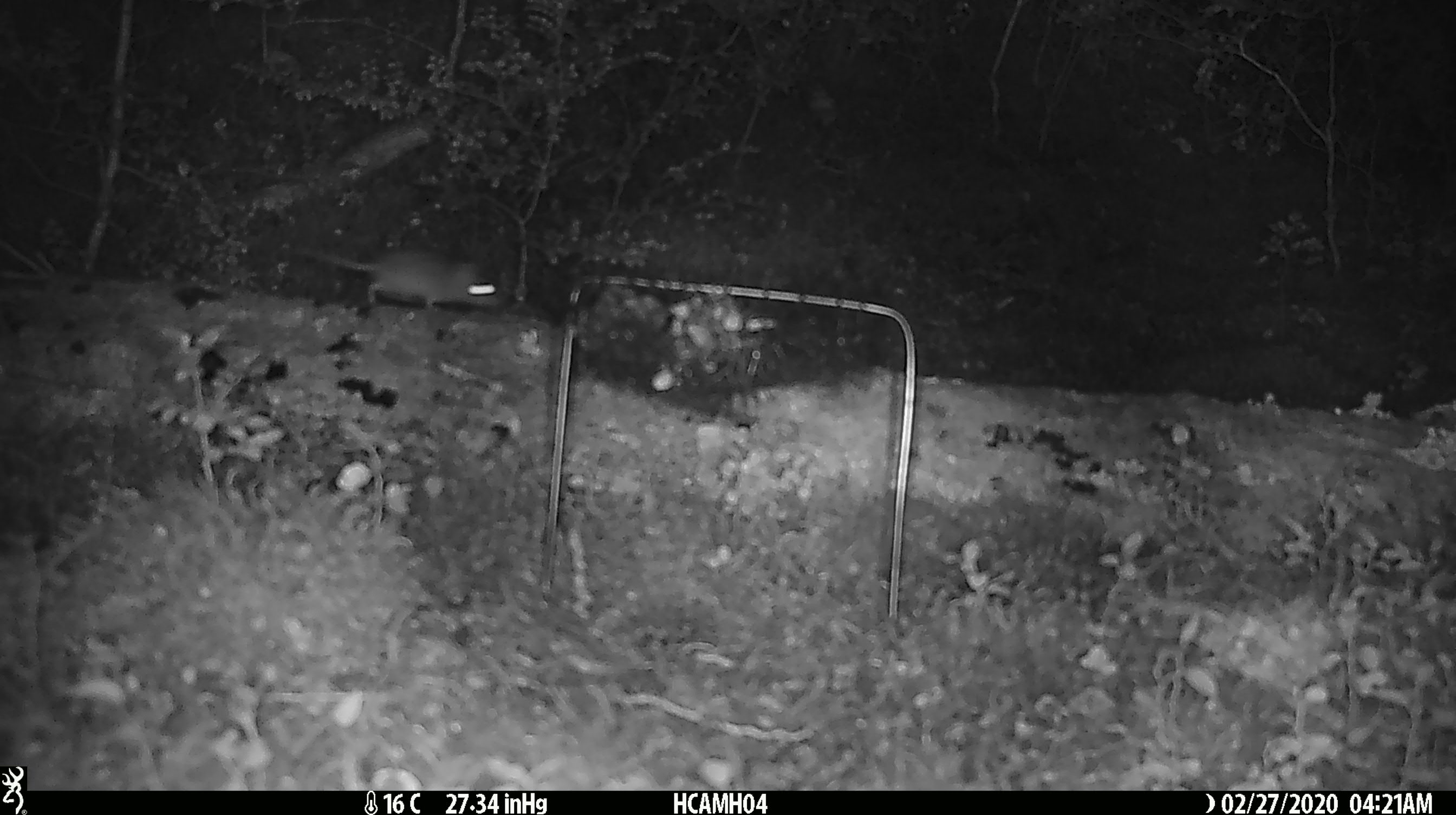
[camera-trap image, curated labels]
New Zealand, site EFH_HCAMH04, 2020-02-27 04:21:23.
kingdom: Animalia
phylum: Chordata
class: Mammalia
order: Rodentia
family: Muridae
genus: Mus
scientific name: Mus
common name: mouse